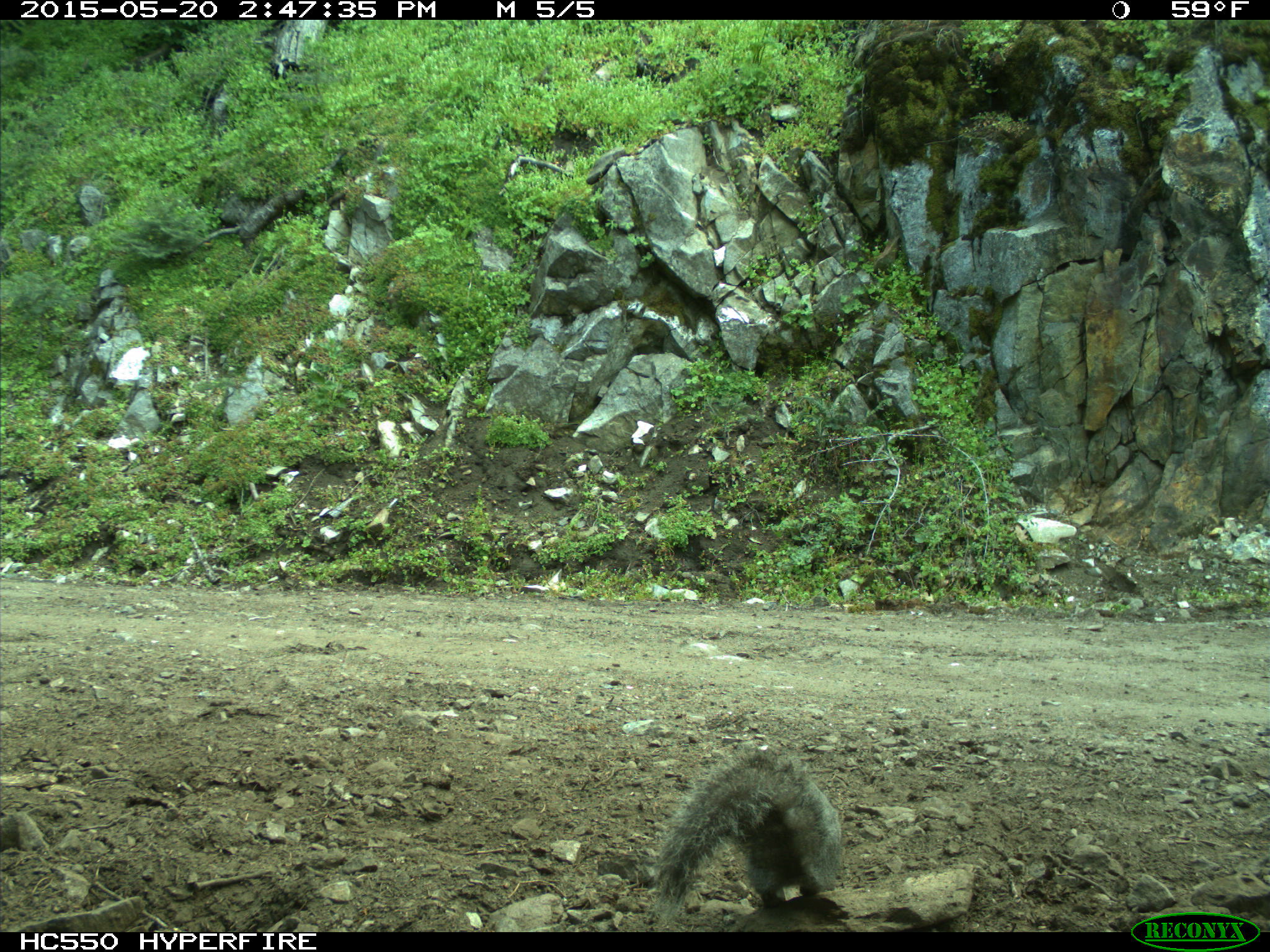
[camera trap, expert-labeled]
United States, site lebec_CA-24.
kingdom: Animalia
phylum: Chordata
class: Mammalia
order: Rodentia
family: Sciuridae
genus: Sciurus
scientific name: Sciurus carolinensis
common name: eastern gray squirrel